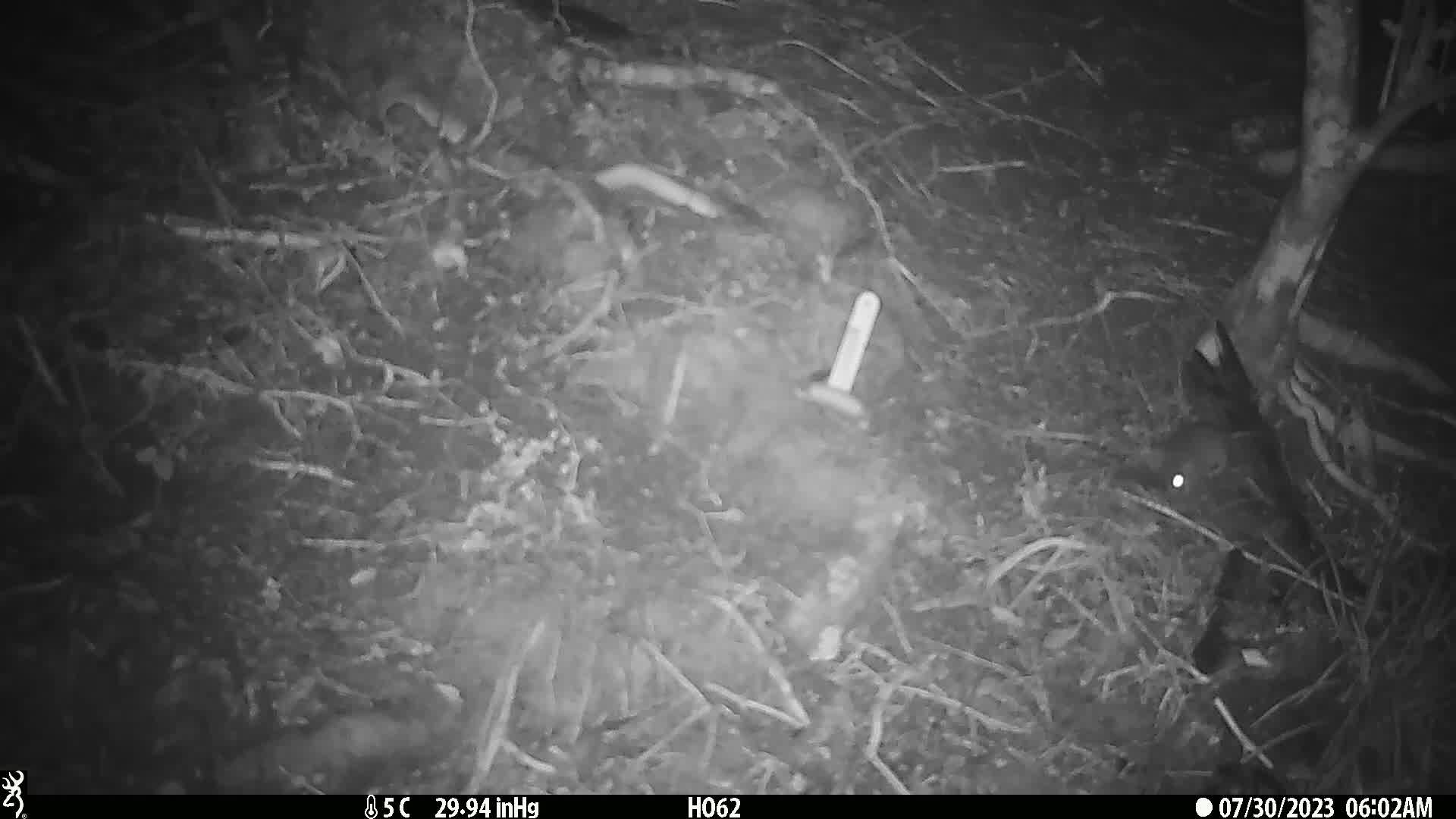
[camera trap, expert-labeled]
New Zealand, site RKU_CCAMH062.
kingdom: Animalia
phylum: Chordata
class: Mammalia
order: Rodentia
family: Muridae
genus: Rattus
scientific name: Rattus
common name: rat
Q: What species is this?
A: Rat (Rattus).